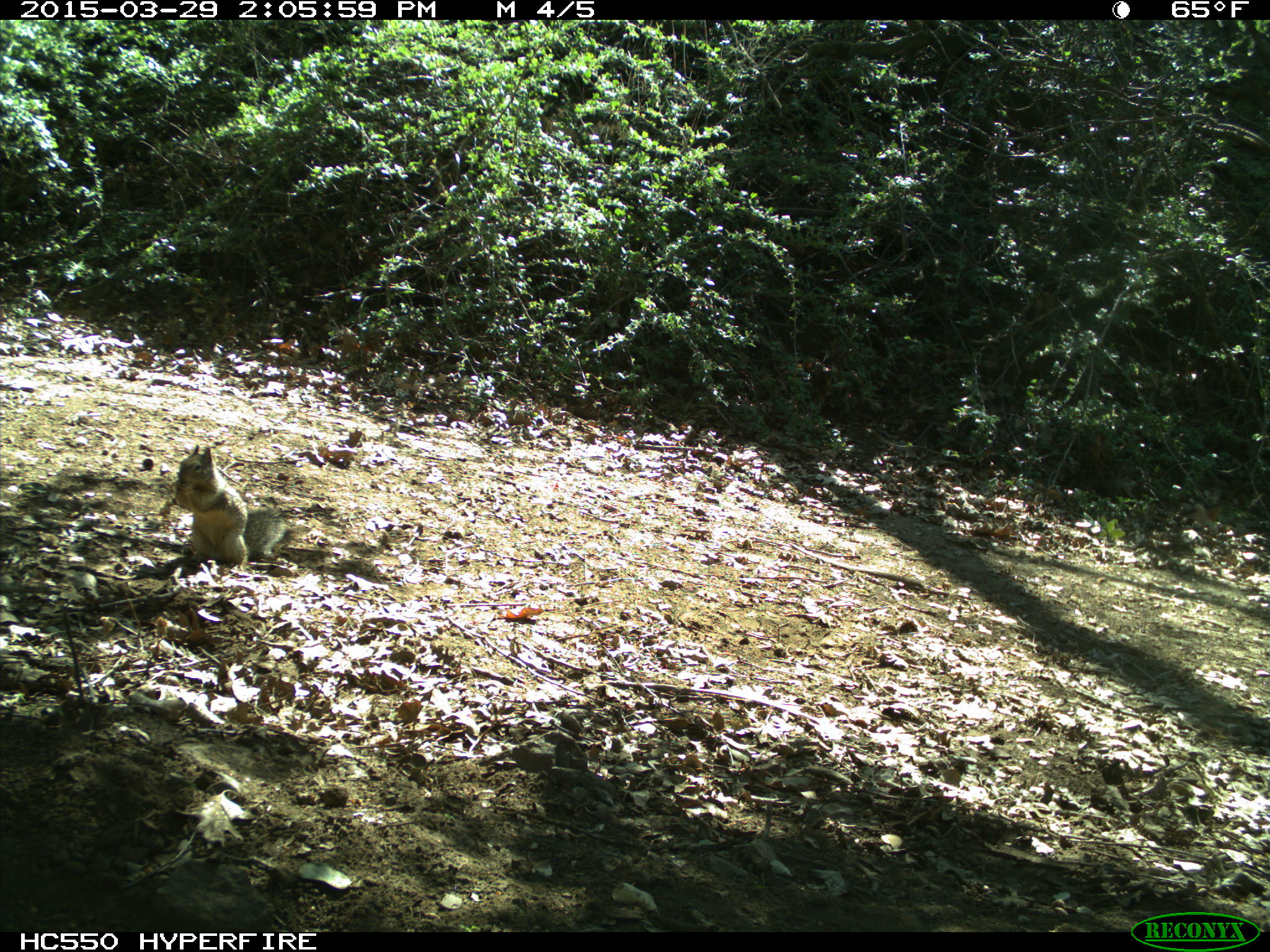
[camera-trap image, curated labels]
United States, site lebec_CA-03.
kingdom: Animalia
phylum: Chordata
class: Mammalia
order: Rodentia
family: Sciuridae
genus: Otospermophilus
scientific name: Otospermophilus beecheyi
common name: california ground squirrel